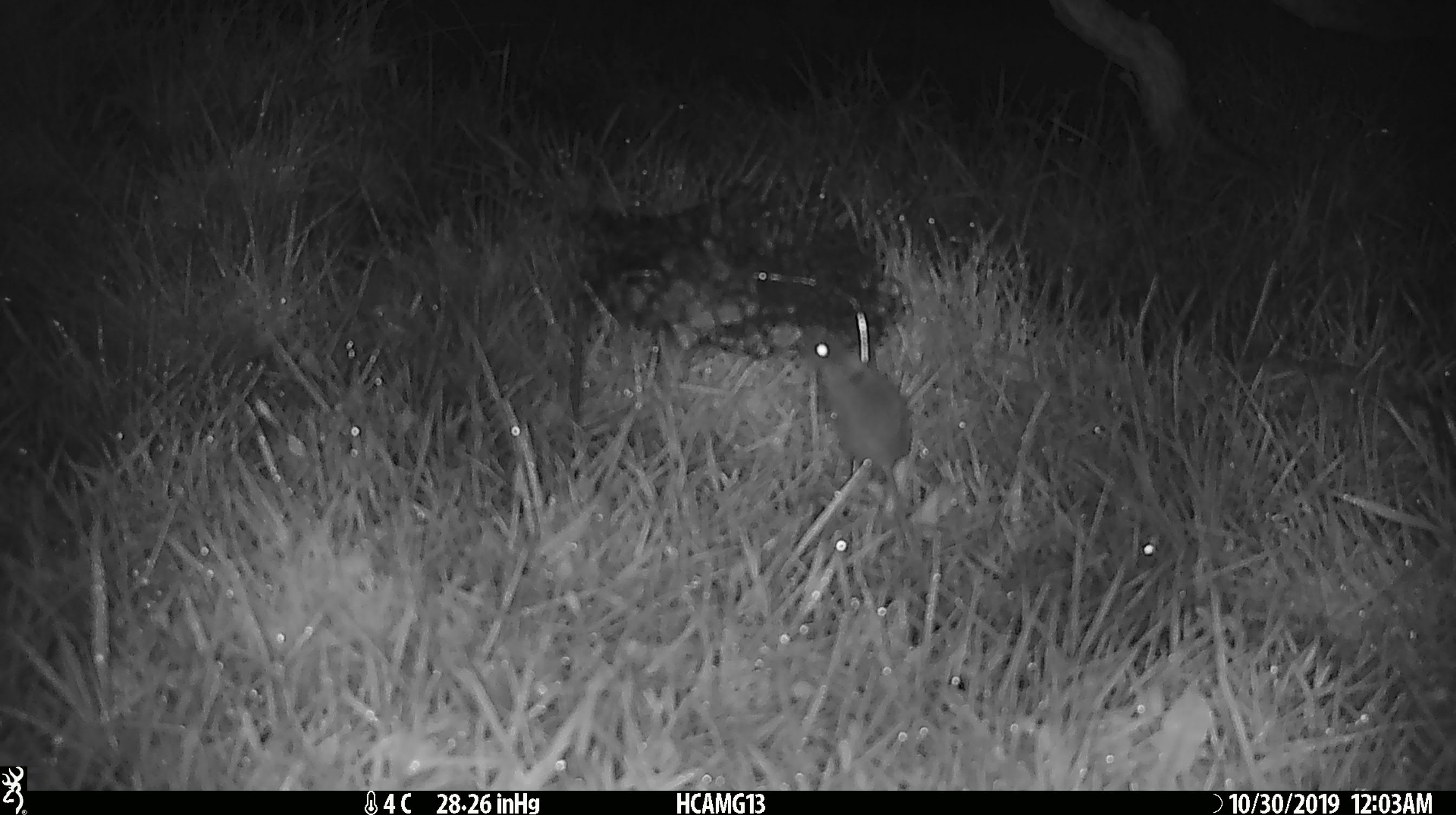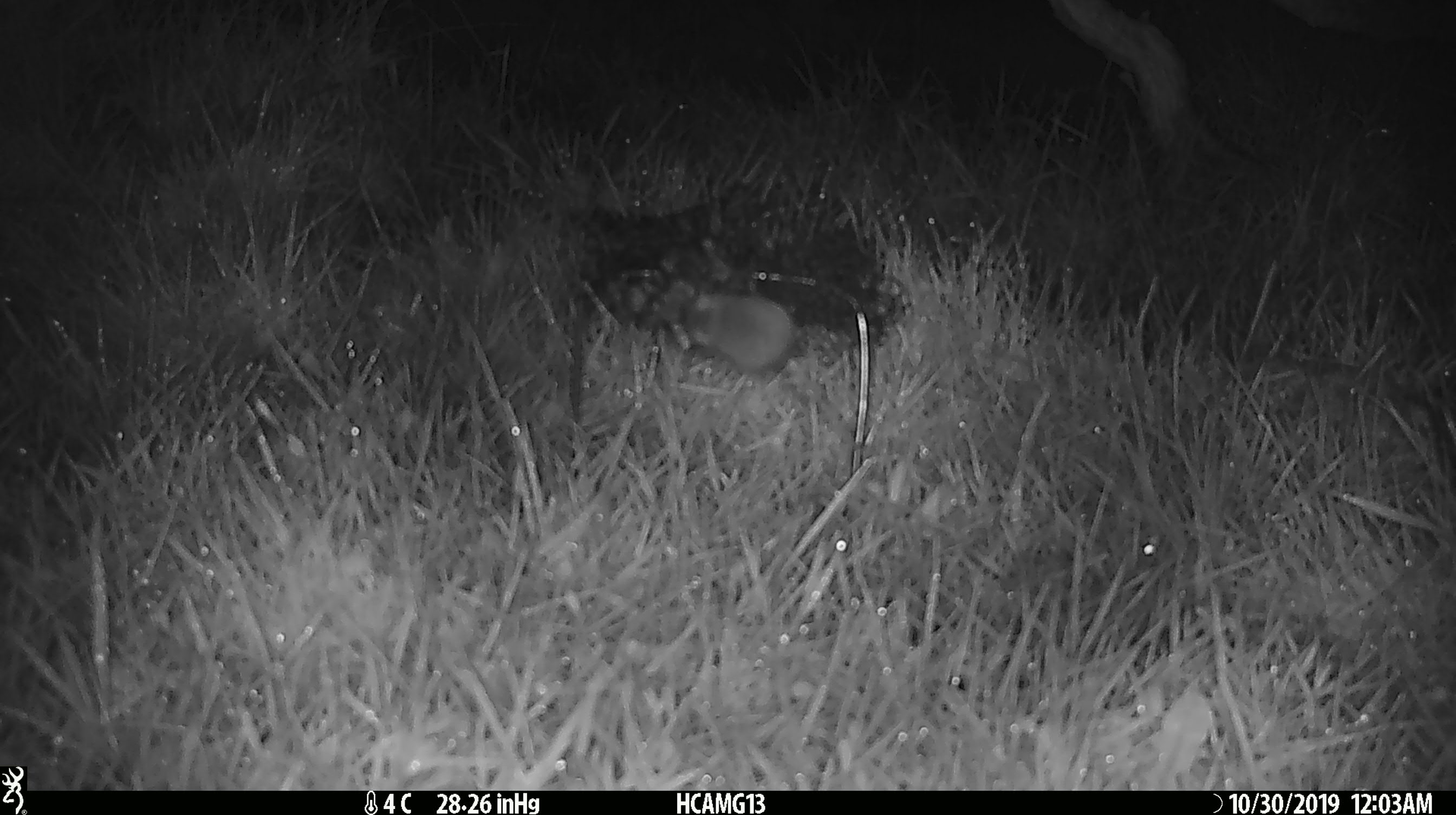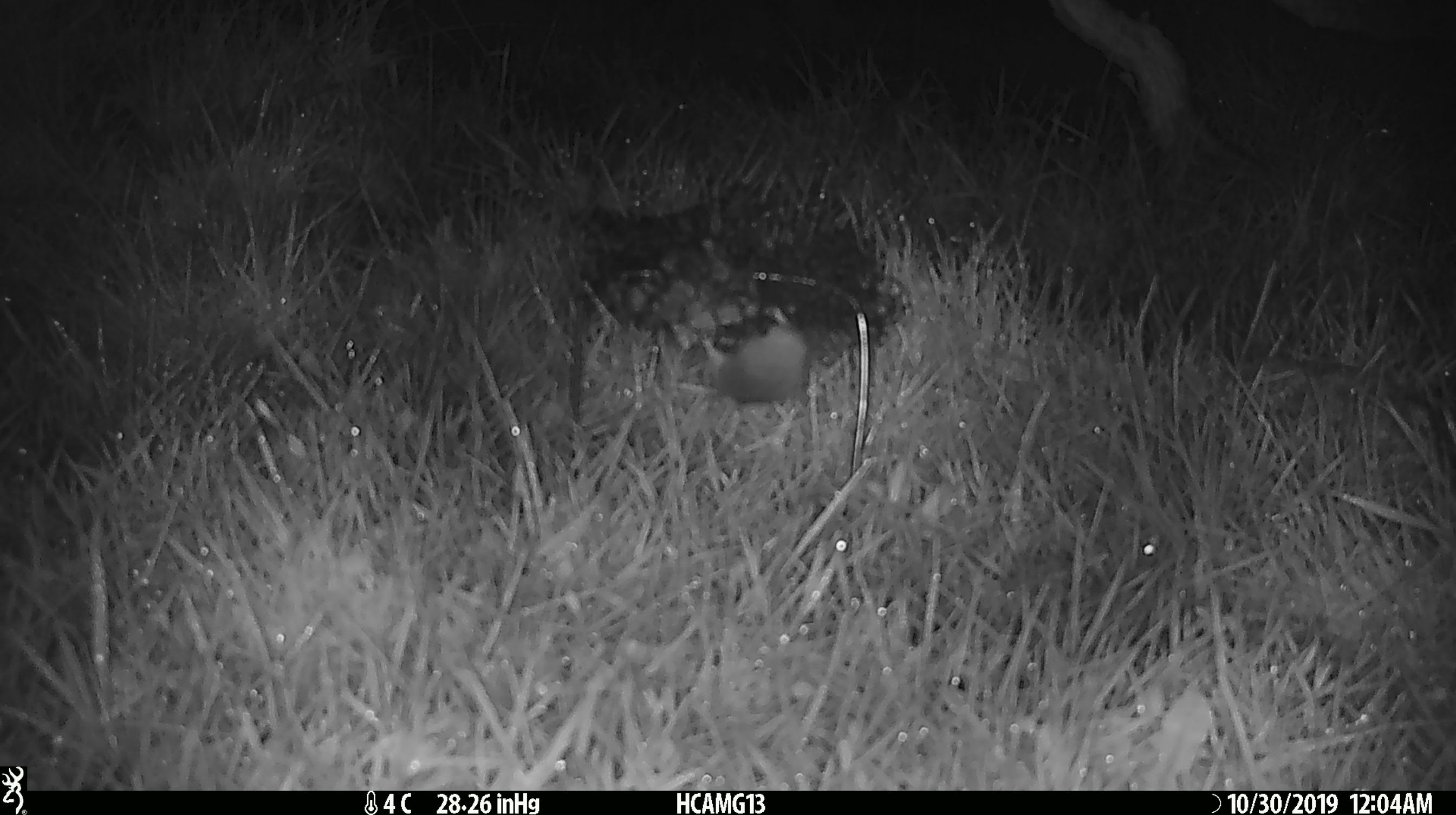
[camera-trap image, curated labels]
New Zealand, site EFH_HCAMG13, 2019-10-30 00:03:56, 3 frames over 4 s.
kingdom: Animalia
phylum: Chordata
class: Mammalia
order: Rodentia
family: Muridae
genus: Mus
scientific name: Mus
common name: mouse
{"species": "mouse (Mus)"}